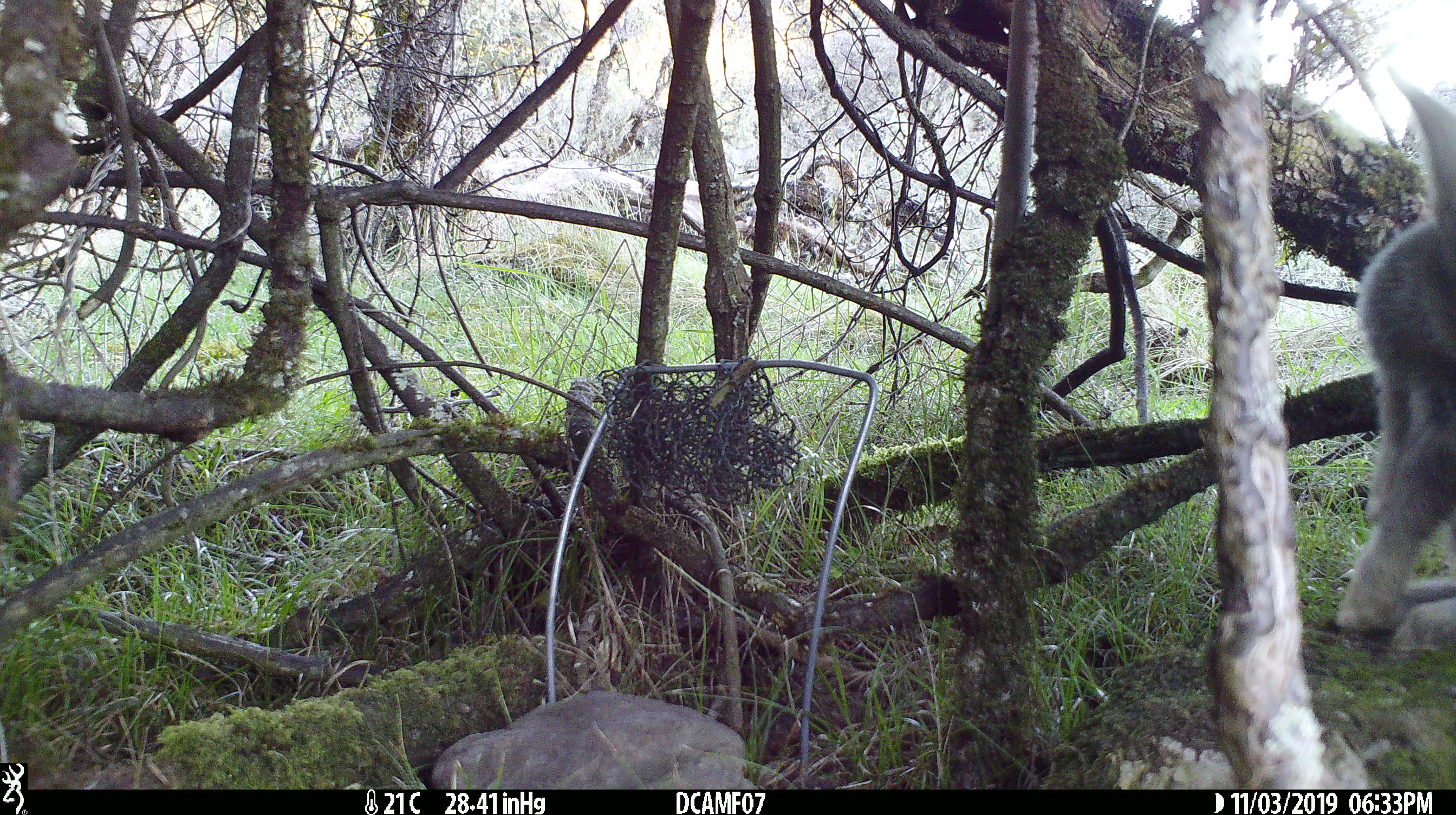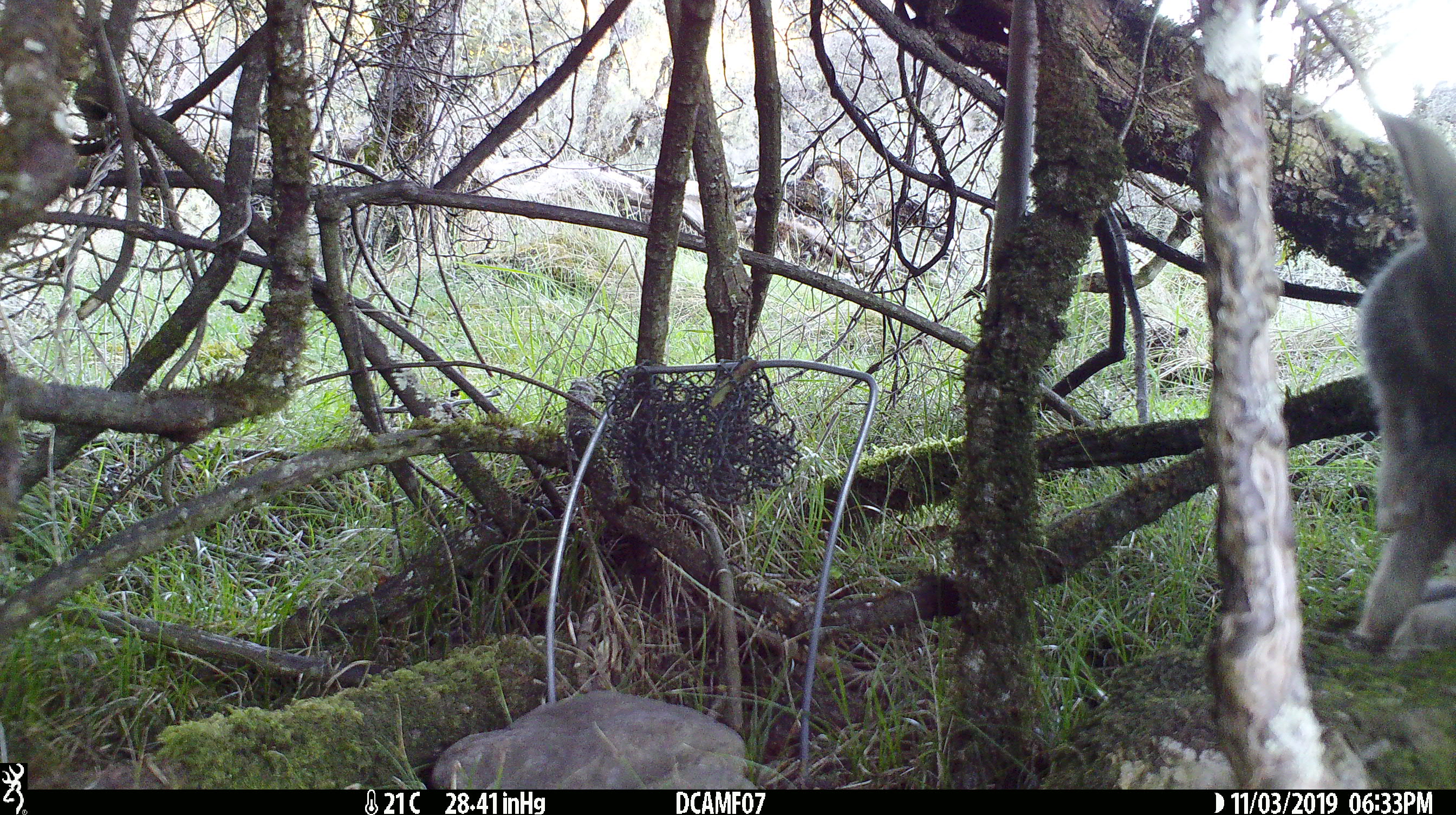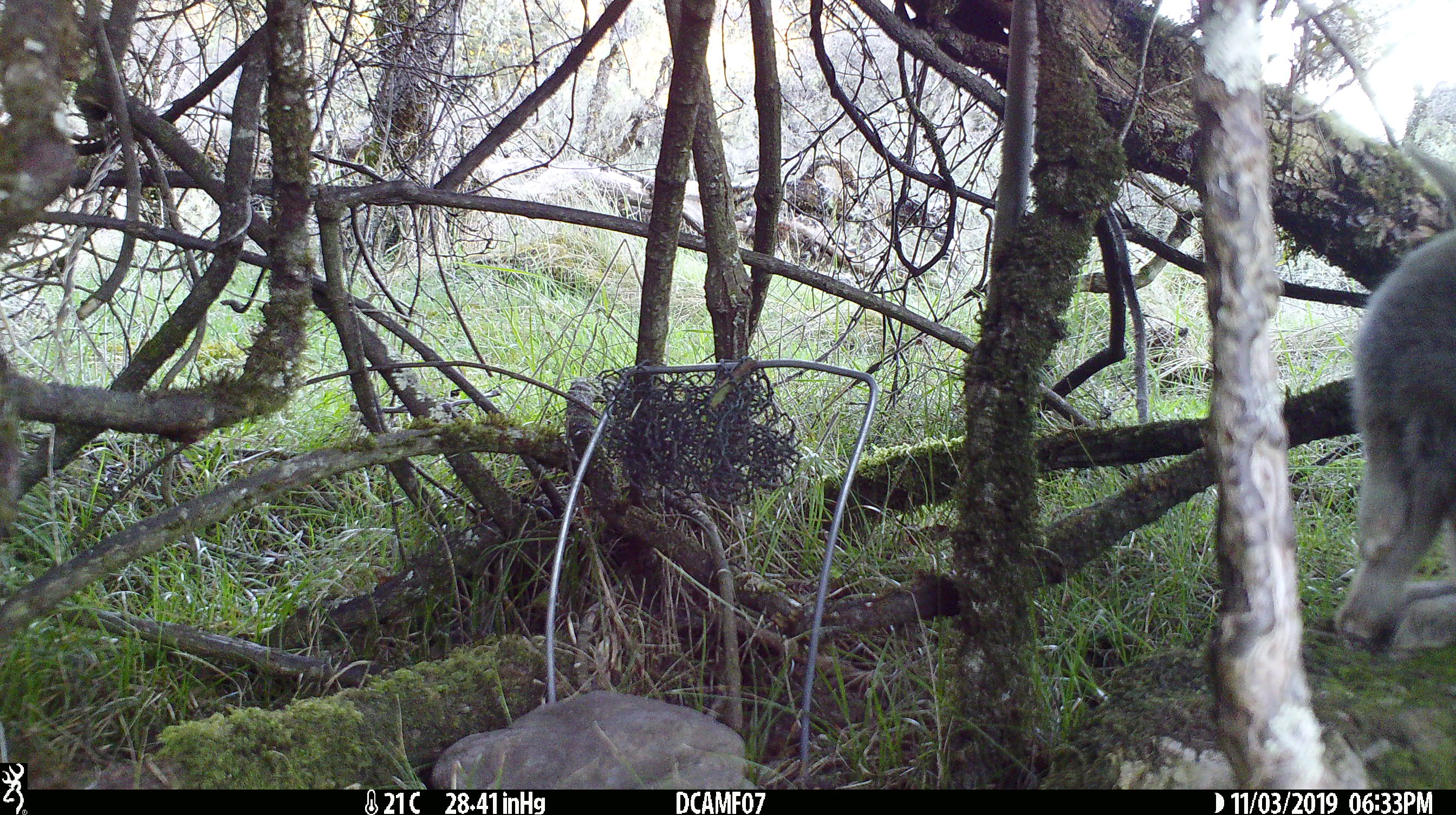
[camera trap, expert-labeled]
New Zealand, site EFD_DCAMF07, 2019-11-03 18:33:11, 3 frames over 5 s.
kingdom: Animalia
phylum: Chordata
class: Mammalia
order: Lagomorpha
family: Leporidae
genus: Oryctolagus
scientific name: Oryctolagus cuniculus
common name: european rabbit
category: rabbit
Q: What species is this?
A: Rabbit (european rabbit) (Oryctolagus cuniculus).